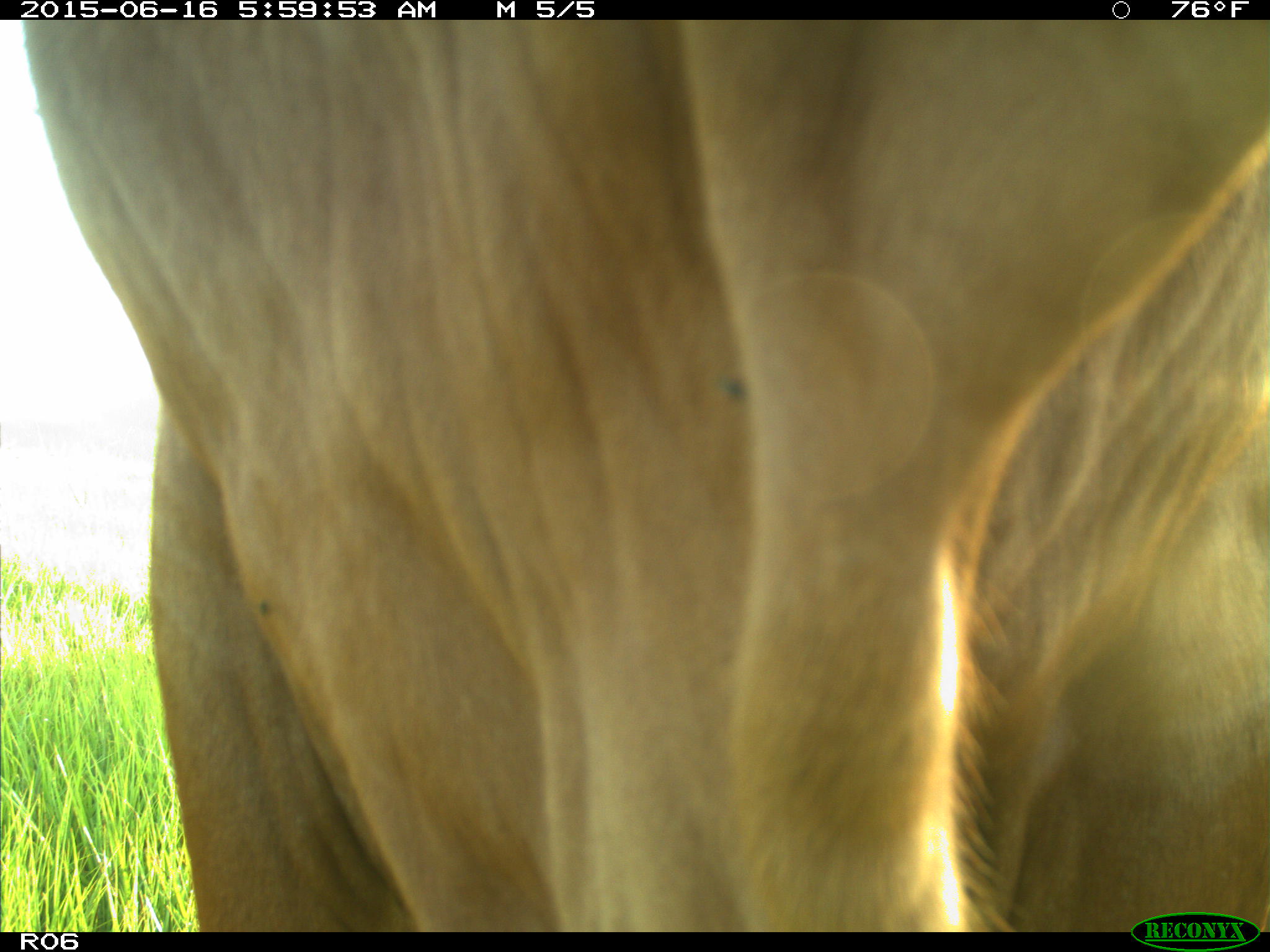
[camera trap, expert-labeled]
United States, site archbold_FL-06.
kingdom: Animalia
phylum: Chordata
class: Mammalia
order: Artiodactyla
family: Bovidae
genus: Bos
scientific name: Bos taurus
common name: domestic cow